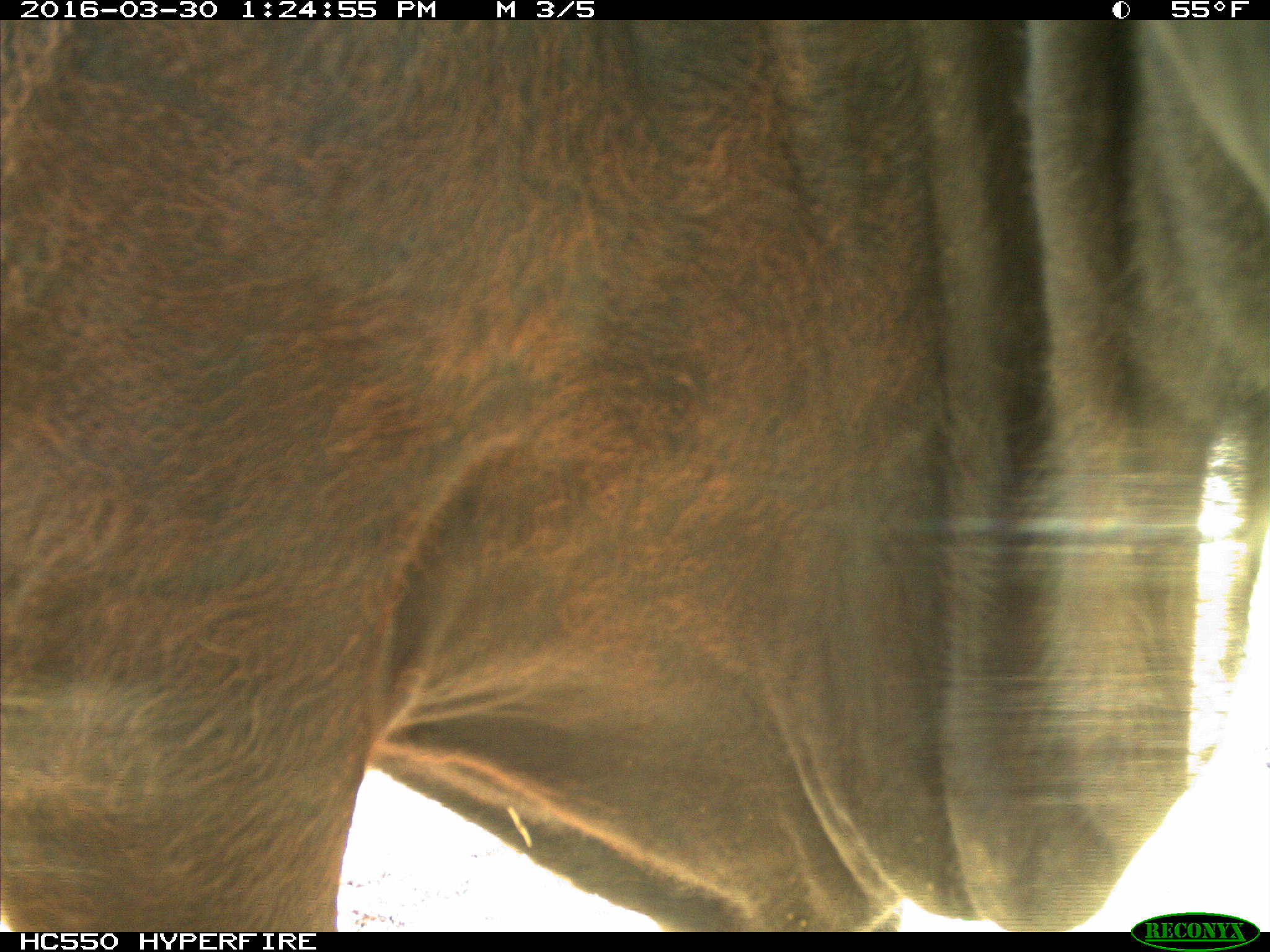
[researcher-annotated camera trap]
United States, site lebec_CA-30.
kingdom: Animalia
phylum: Chordata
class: Mammalia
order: Artiodactyla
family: Bovidae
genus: Bos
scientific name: Bos taurus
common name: domestic cow